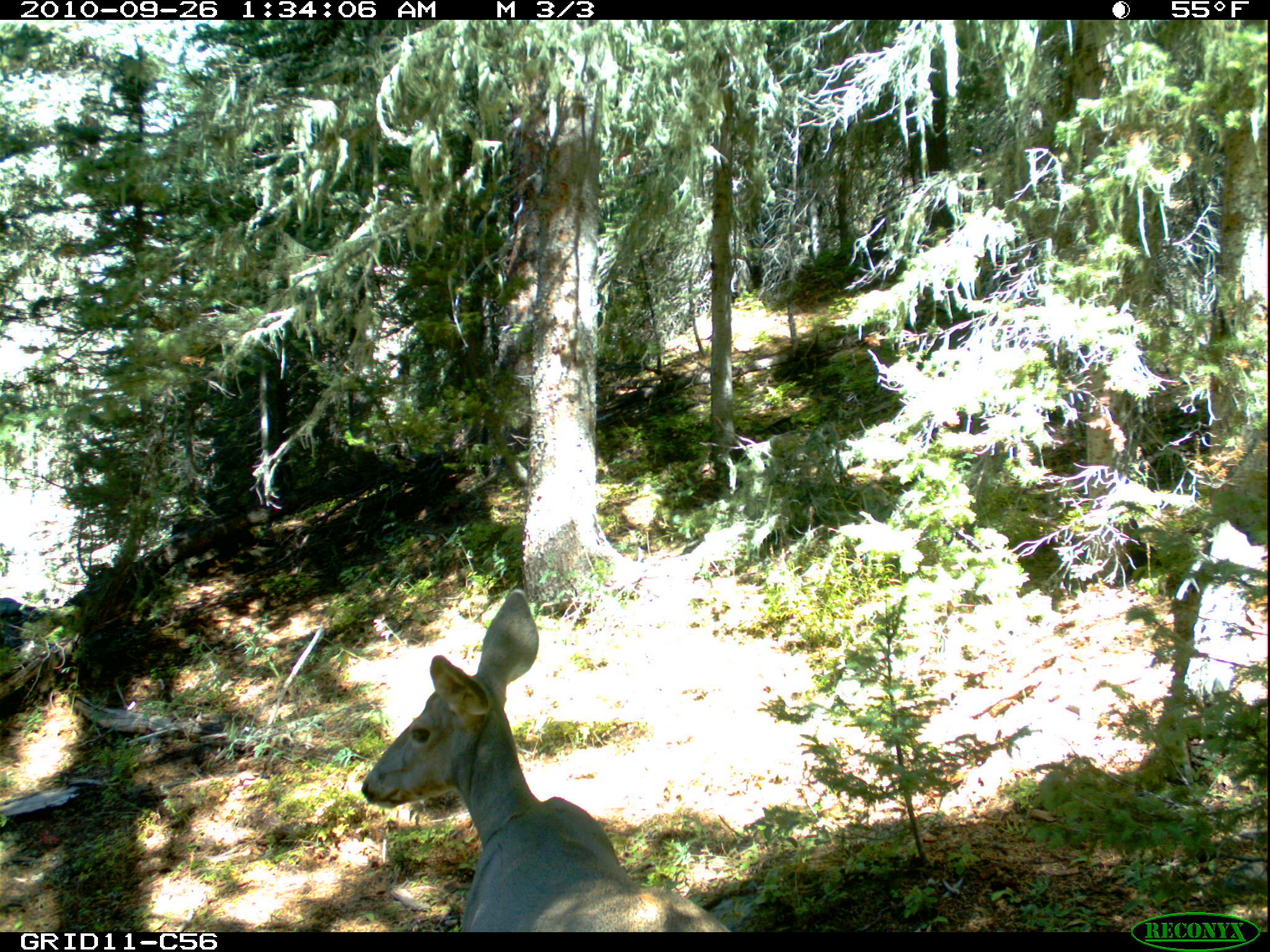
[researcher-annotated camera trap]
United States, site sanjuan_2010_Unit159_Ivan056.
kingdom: Animalia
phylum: Chordata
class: Mammalia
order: Artiodactyla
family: Cervidae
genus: Odocoileus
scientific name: Odocoileus hemionus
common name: mule deer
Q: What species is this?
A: Odocoileus hemionus (mule deer).